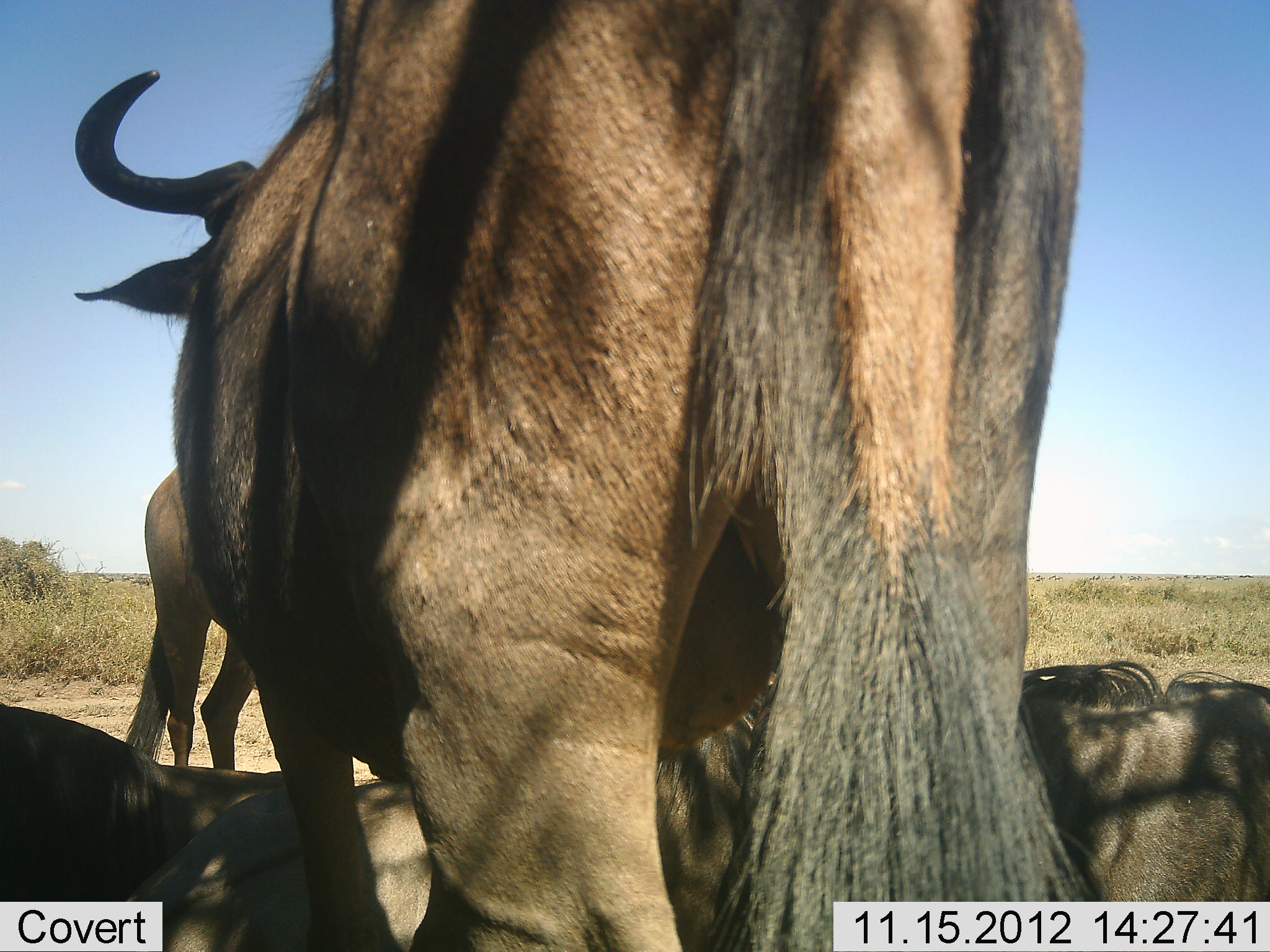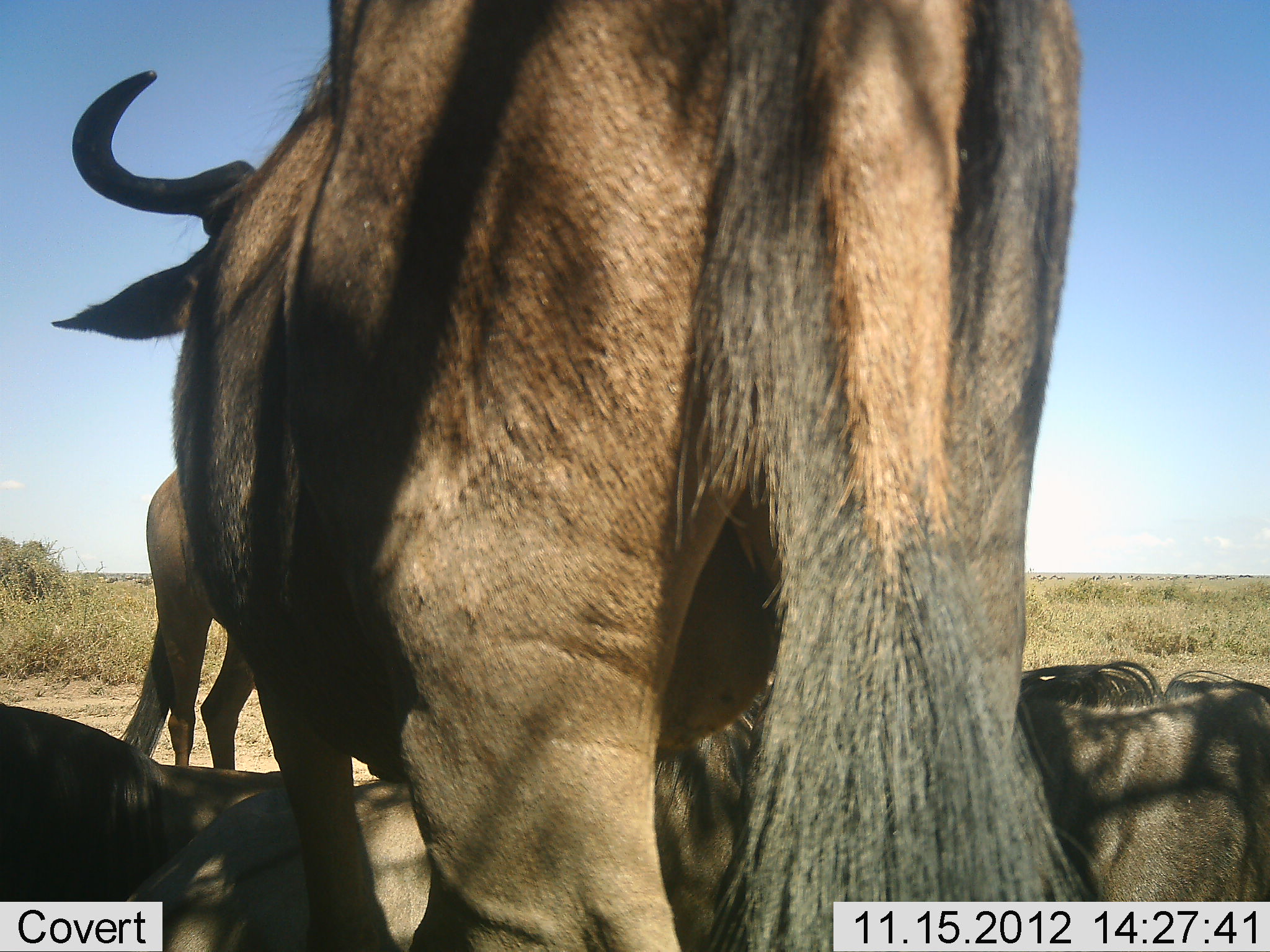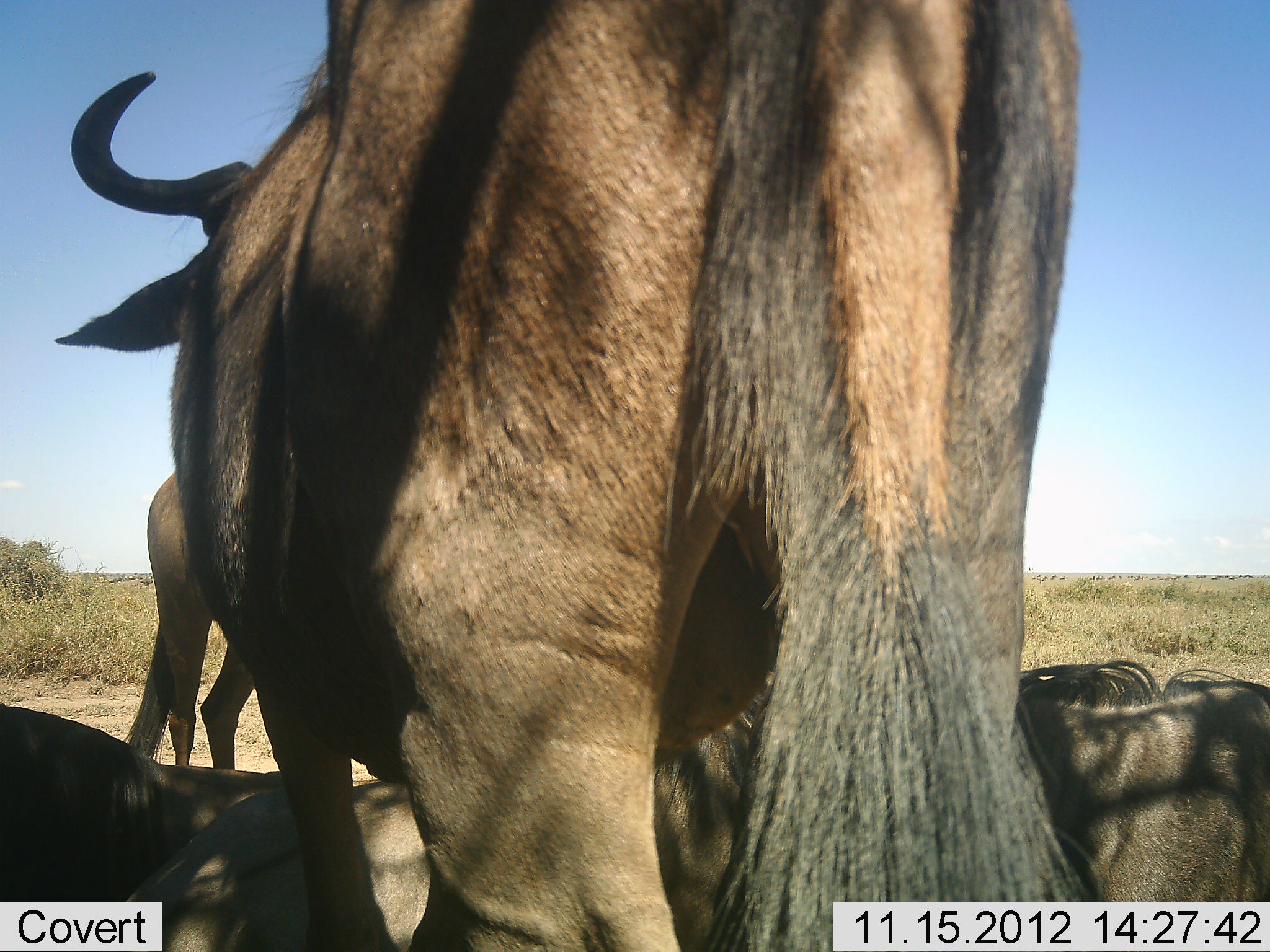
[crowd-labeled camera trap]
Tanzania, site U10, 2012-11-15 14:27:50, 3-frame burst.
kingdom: Animalia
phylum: Chordata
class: Mammalia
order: Artiodactyla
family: Bovidae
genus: Connochaetes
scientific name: Connochaetes taurinus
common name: blue wildebeest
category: wildebeest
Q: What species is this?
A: Wildebeest (blue wildebeest) (Connochaetes taurinus).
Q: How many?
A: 5.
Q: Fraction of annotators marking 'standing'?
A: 80%.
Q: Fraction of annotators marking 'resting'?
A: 90%.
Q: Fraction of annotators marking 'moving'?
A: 0%.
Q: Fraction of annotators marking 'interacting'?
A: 10%.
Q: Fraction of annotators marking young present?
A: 0%.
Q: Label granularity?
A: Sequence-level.